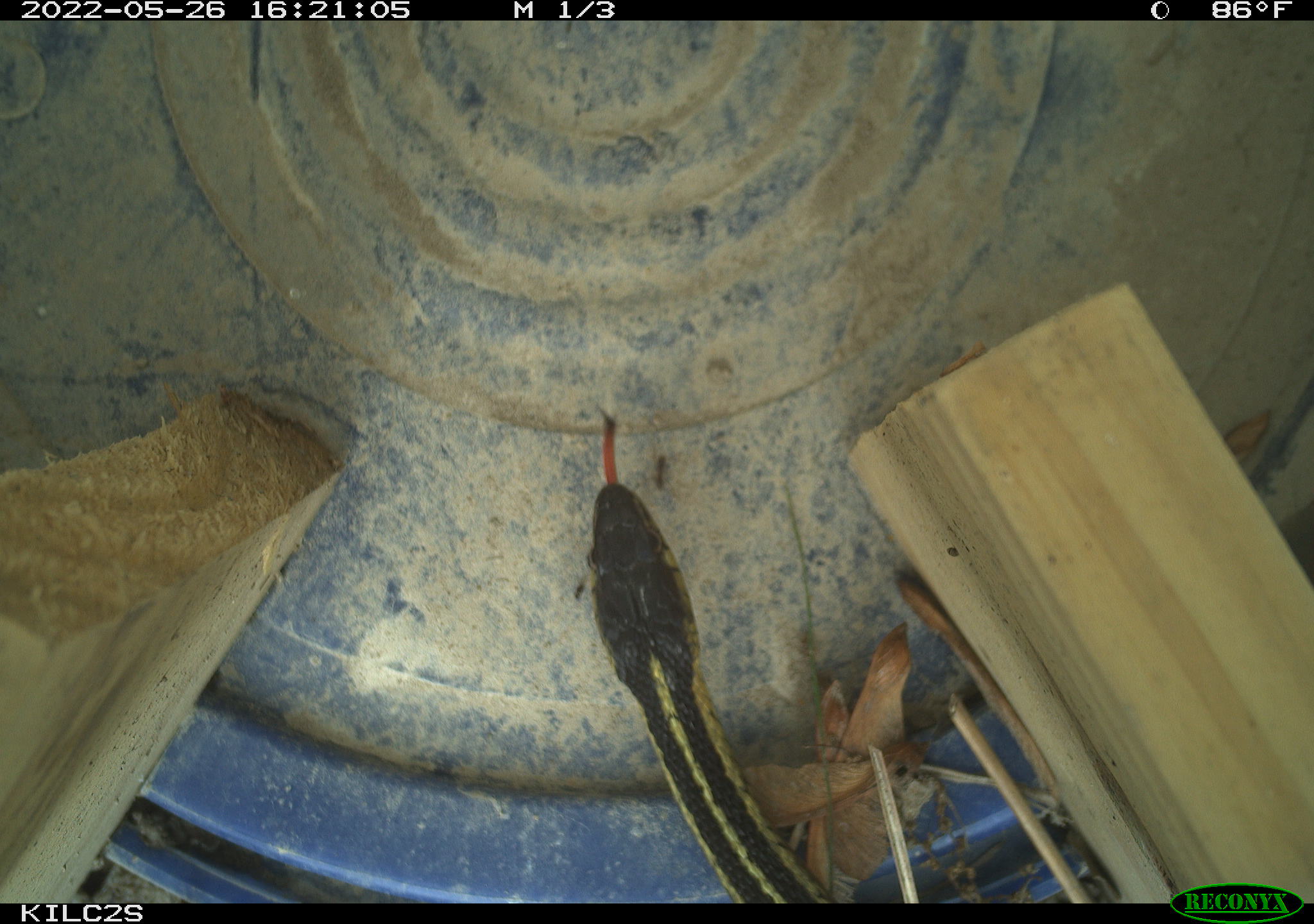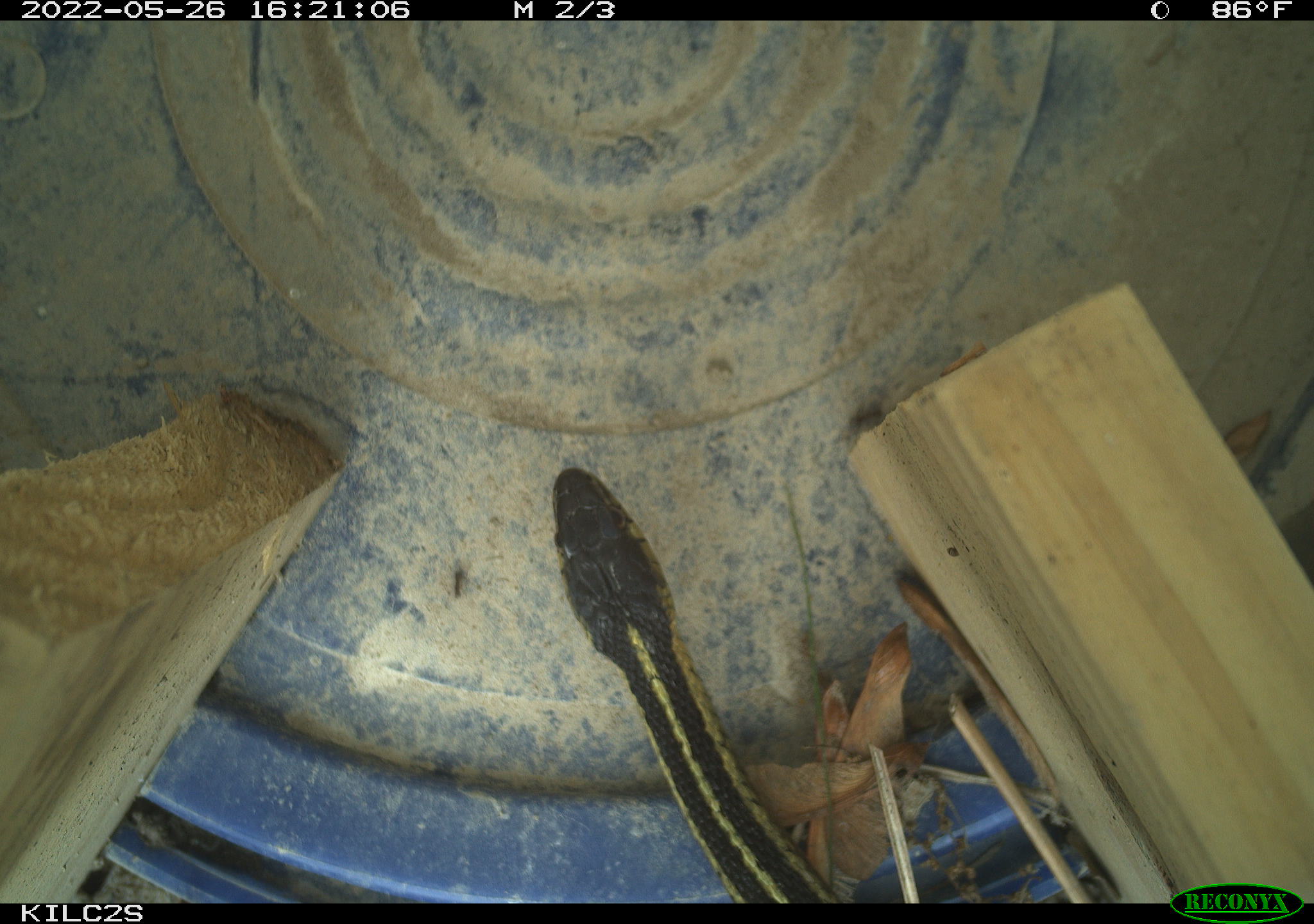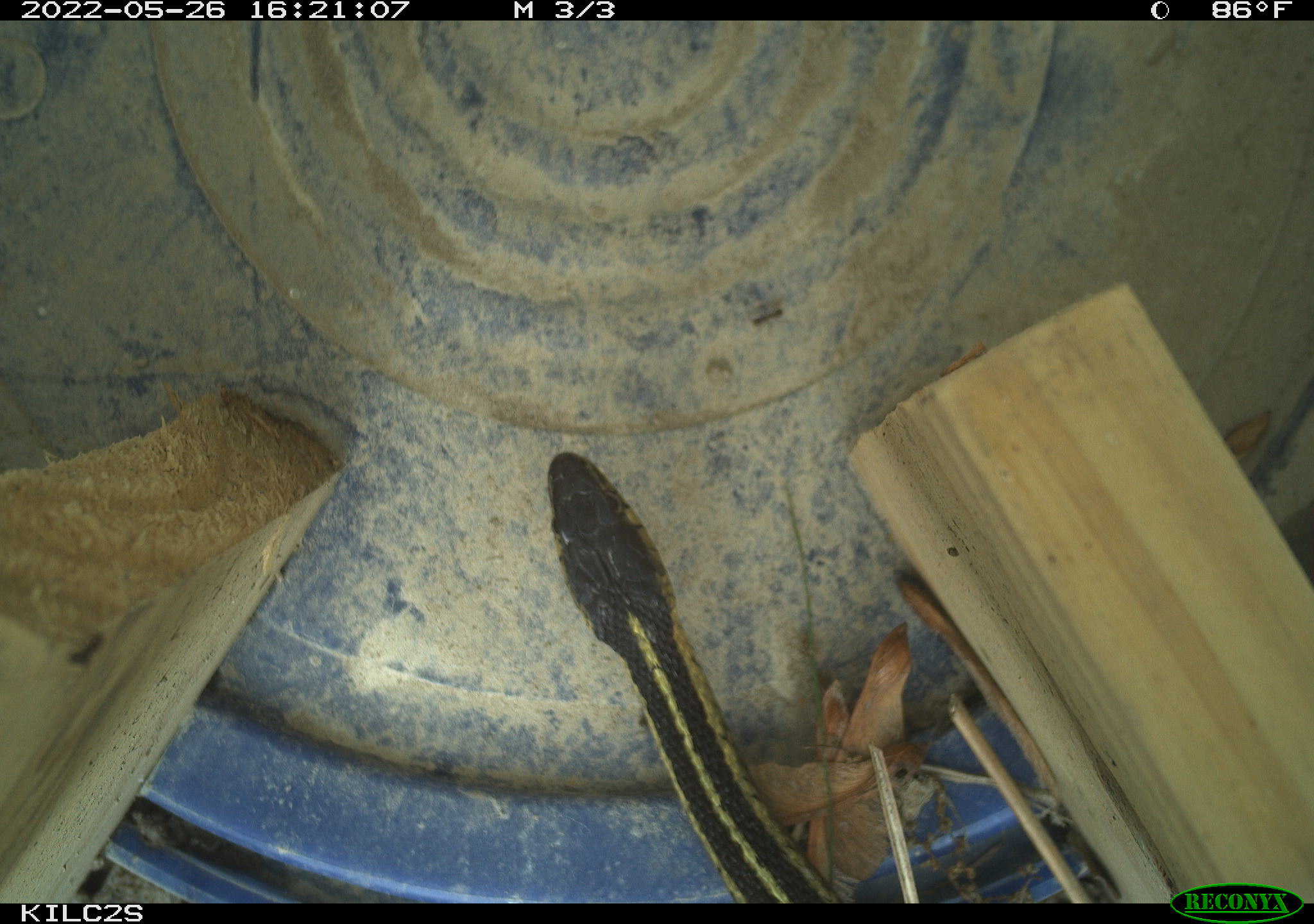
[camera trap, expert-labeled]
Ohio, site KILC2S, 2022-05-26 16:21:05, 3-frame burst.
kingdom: Animalia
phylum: Chordata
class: Reptilia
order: Squamata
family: Colubridae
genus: Thamnophis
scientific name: Thamnophis sirtalis sirtalis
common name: eastern gartersnake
Eastern gartersnake (Thamnophis sirtalis sirtalis).